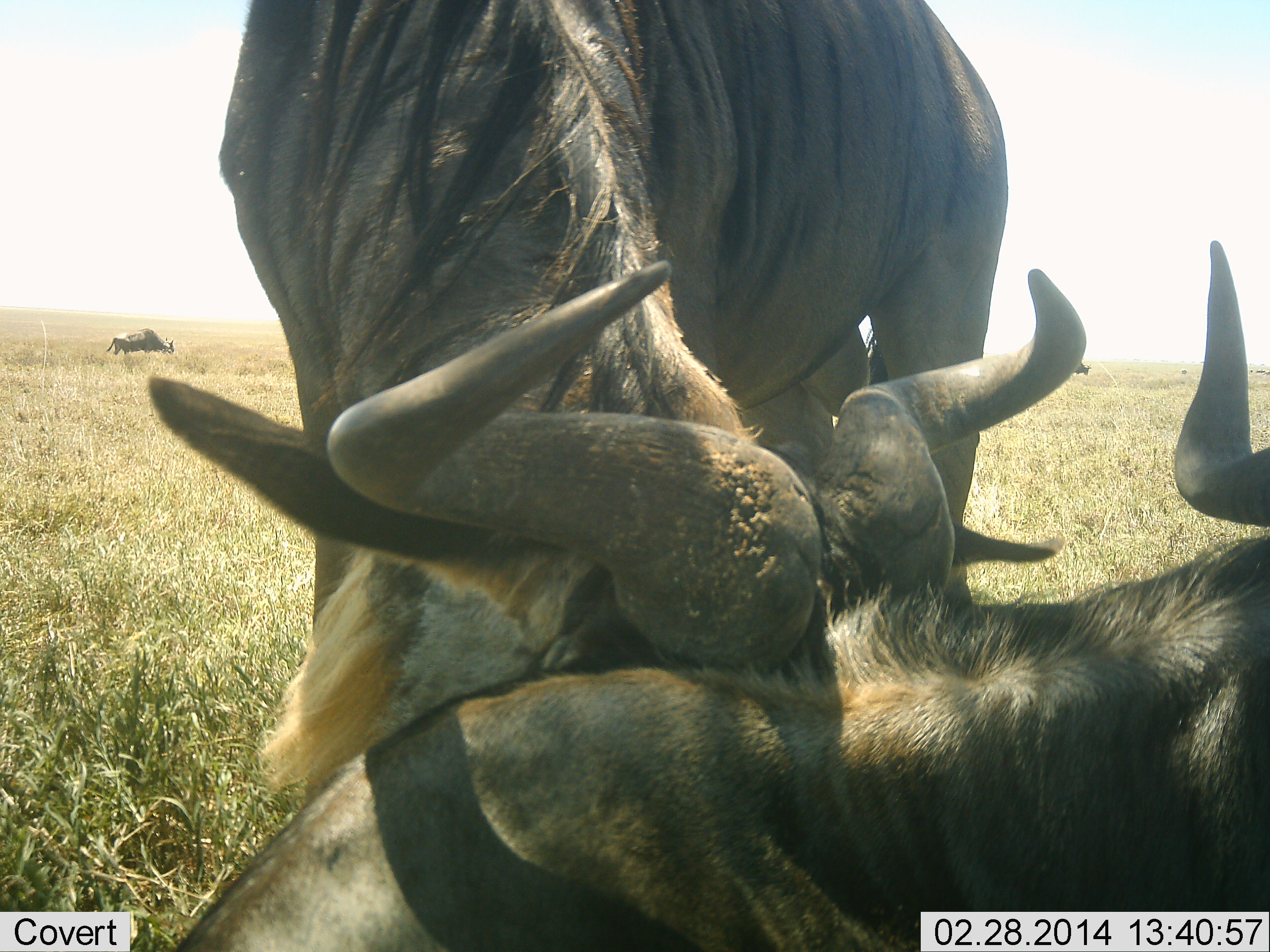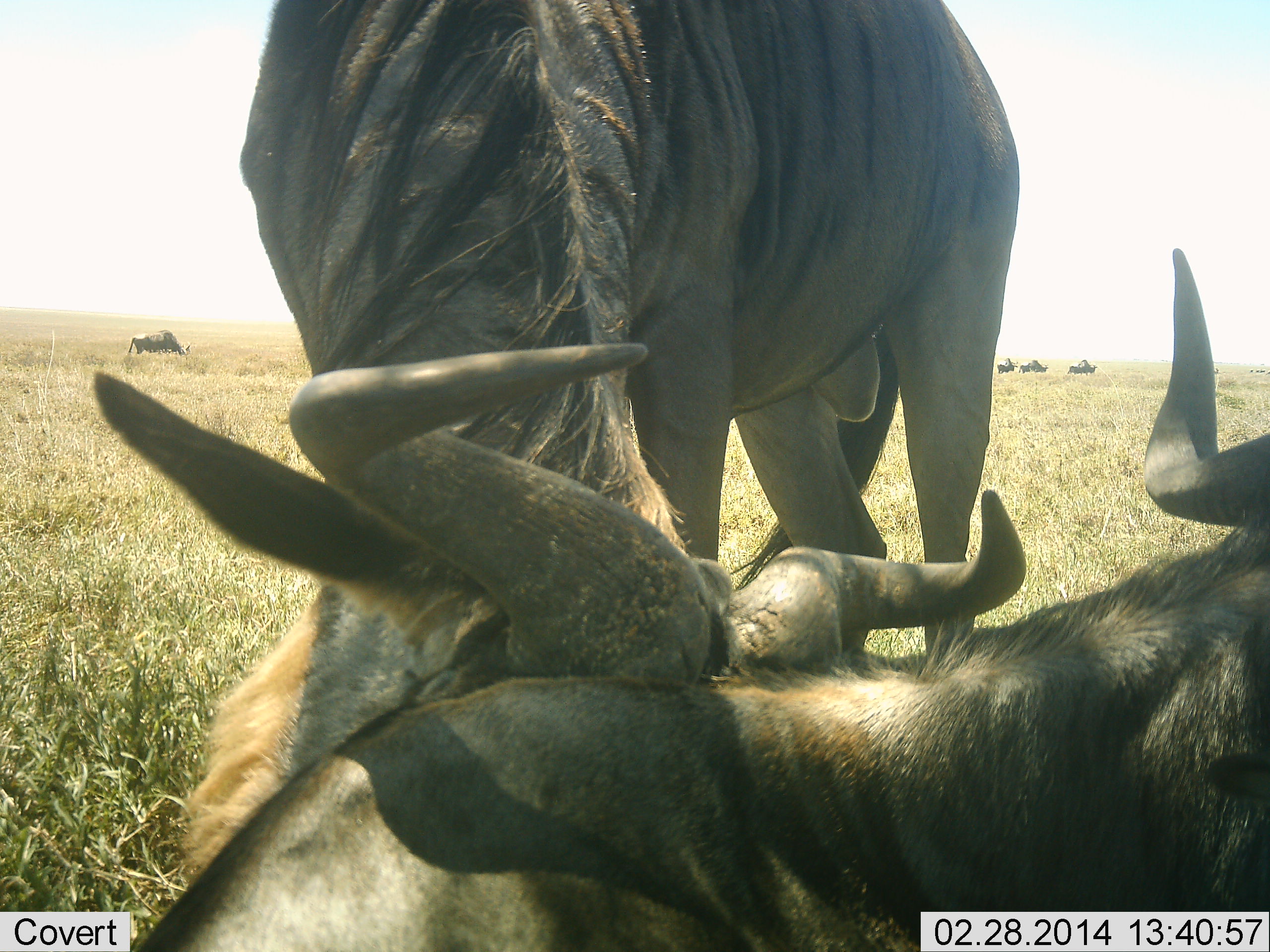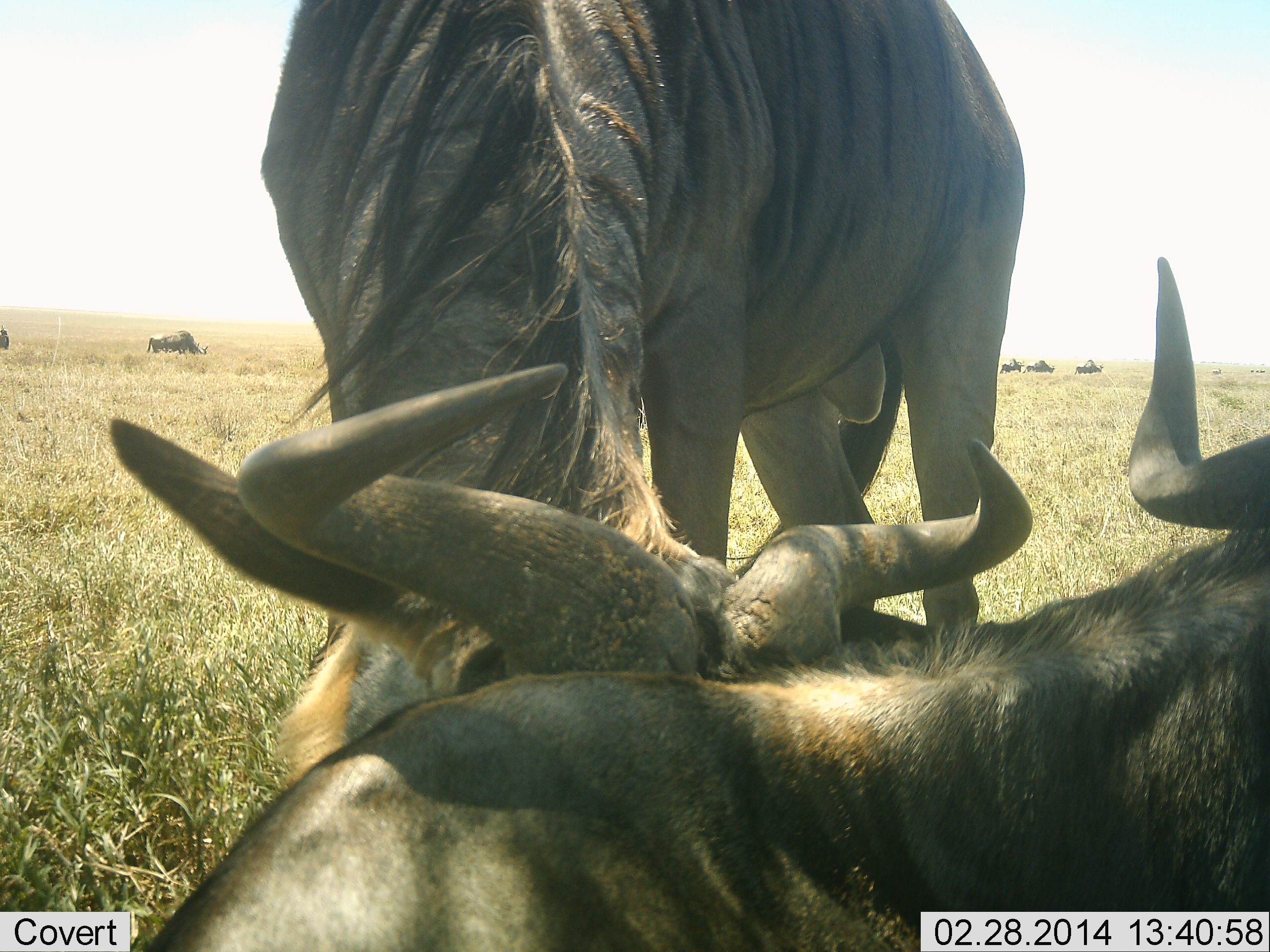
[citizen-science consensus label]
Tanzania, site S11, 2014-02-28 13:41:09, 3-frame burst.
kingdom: Animalia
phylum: Chordata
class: Mammalia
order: Artiodactyla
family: Bovidae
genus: Connochaetes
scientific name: Connochaetes taurinus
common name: blue wildebeest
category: wildebeest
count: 6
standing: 60%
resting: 70%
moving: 50%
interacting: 80%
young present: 10%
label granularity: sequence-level